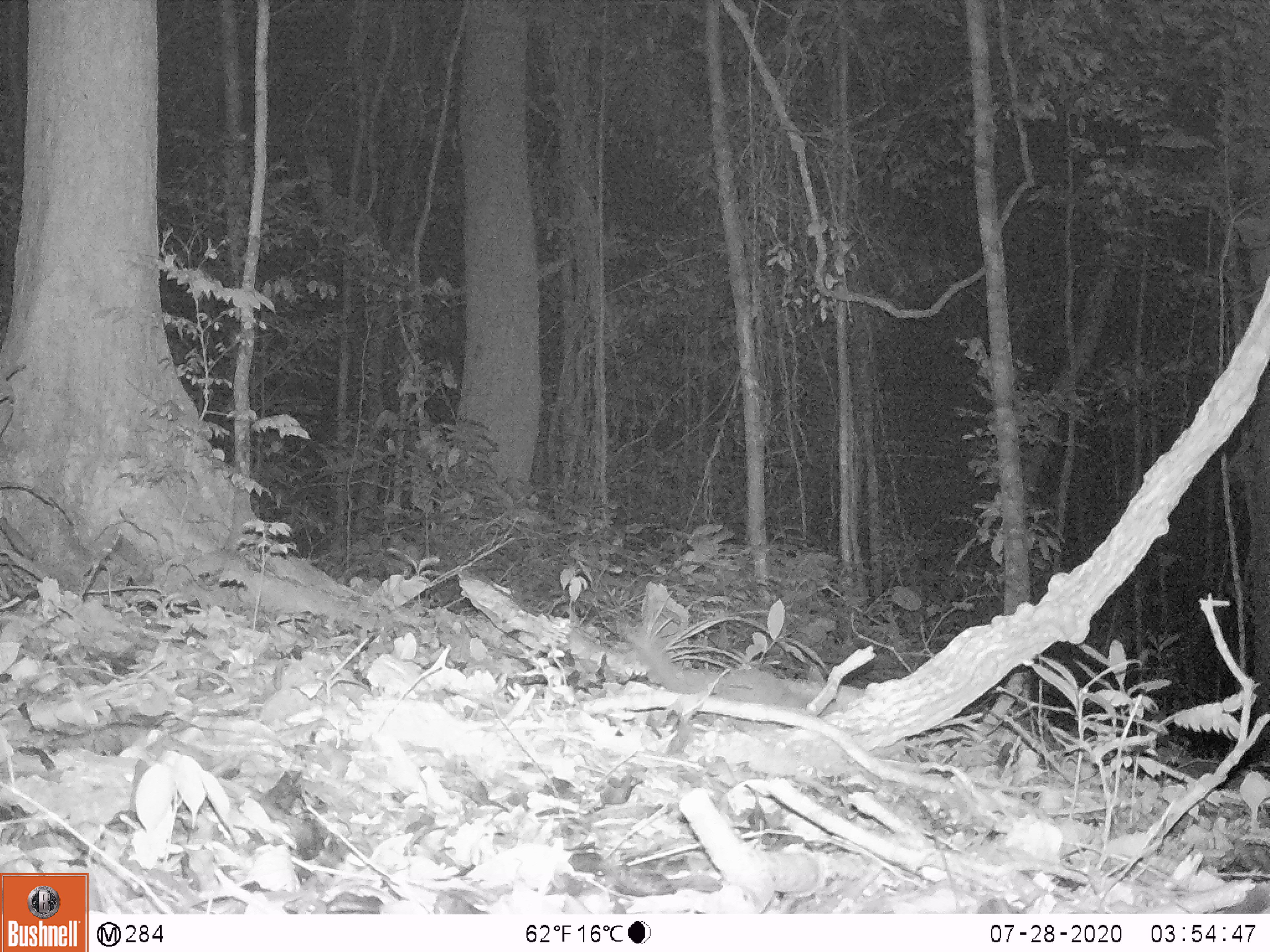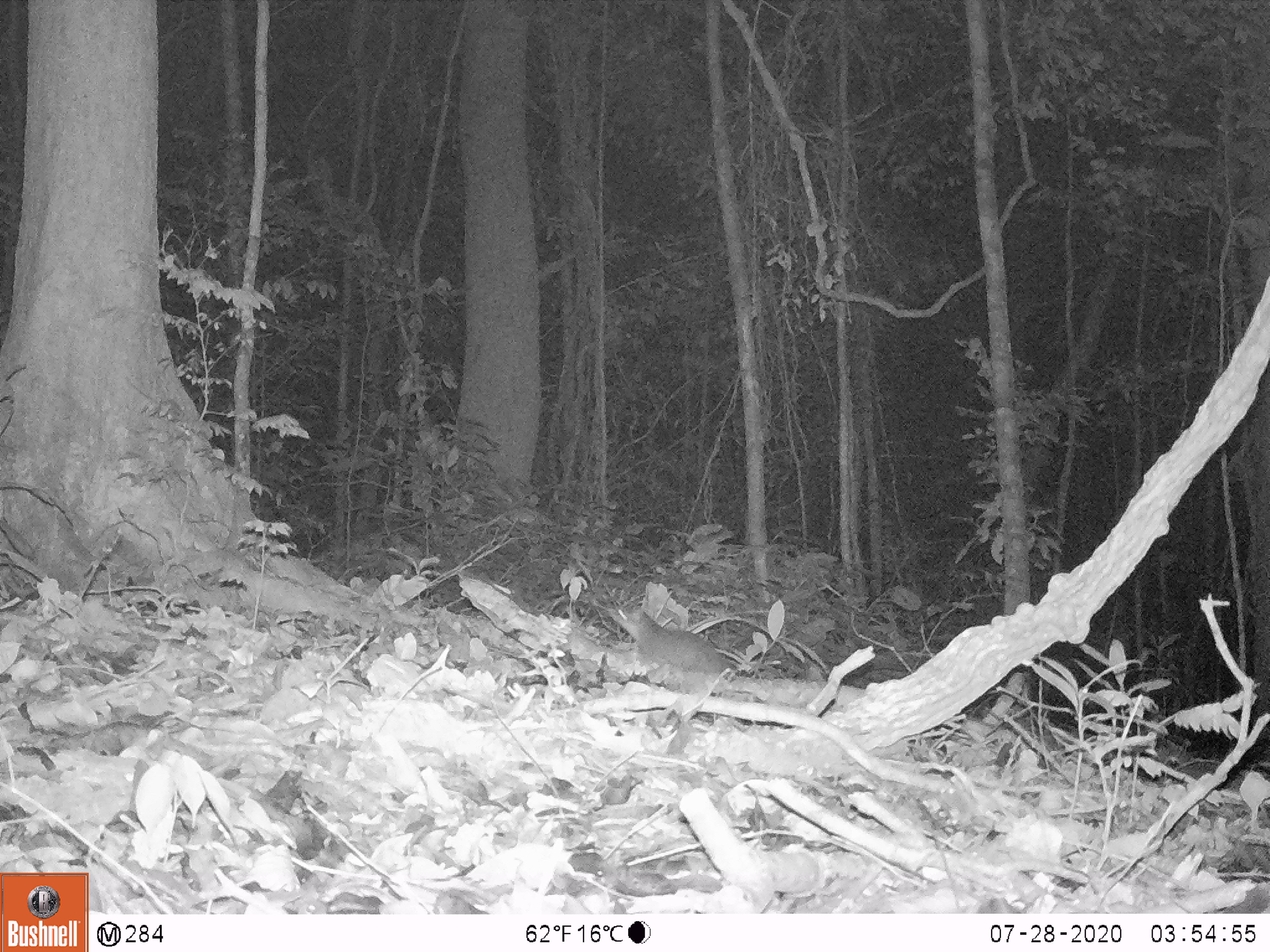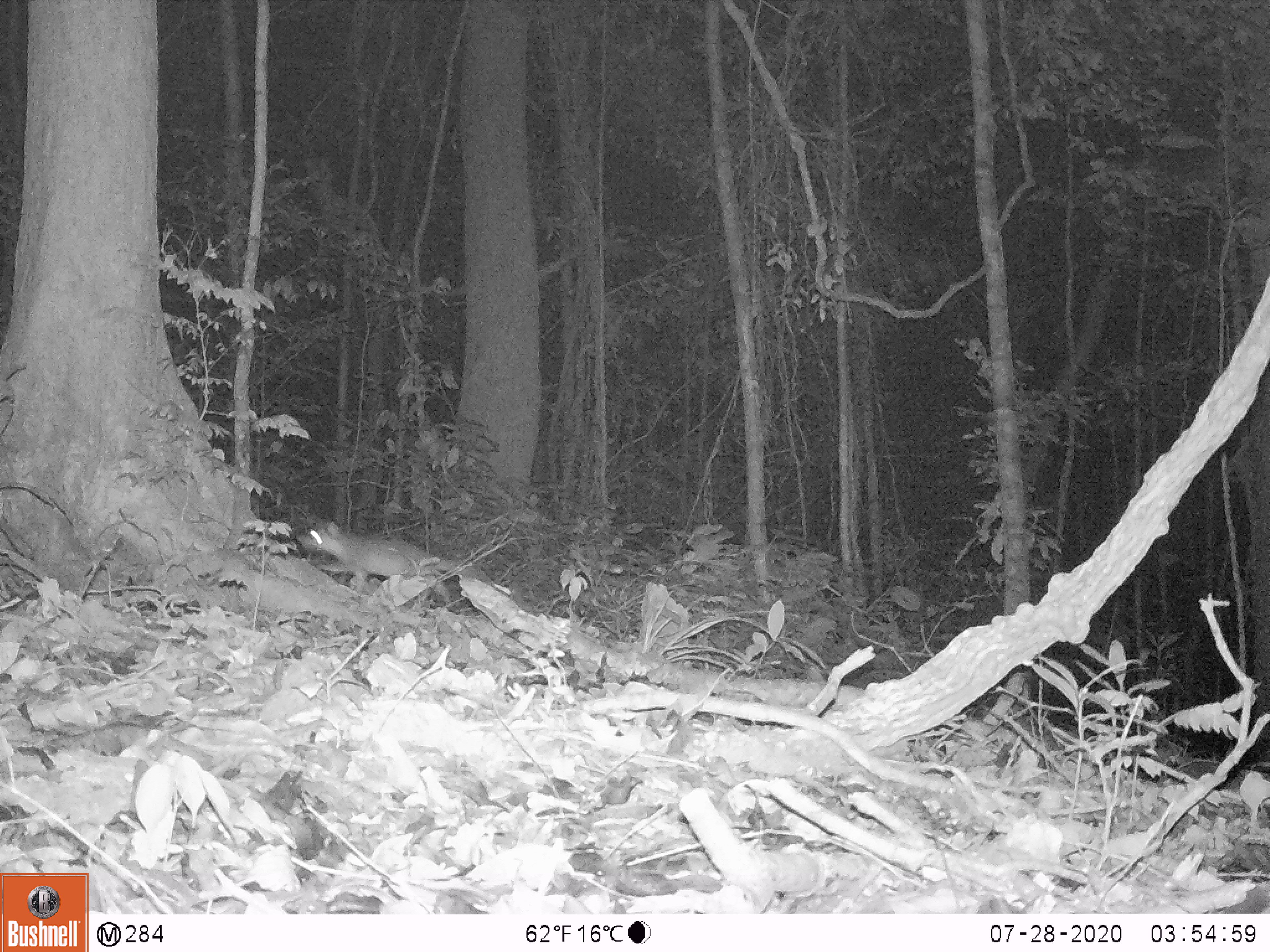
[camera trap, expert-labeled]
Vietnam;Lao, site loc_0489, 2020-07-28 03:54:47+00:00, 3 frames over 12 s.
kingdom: Animalia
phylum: Chordata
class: Mammalia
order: Carnivora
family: Mustelidae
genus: Melogale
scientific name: Melogale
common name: ferret badger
Ferret badger (Melogale). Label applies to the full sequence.